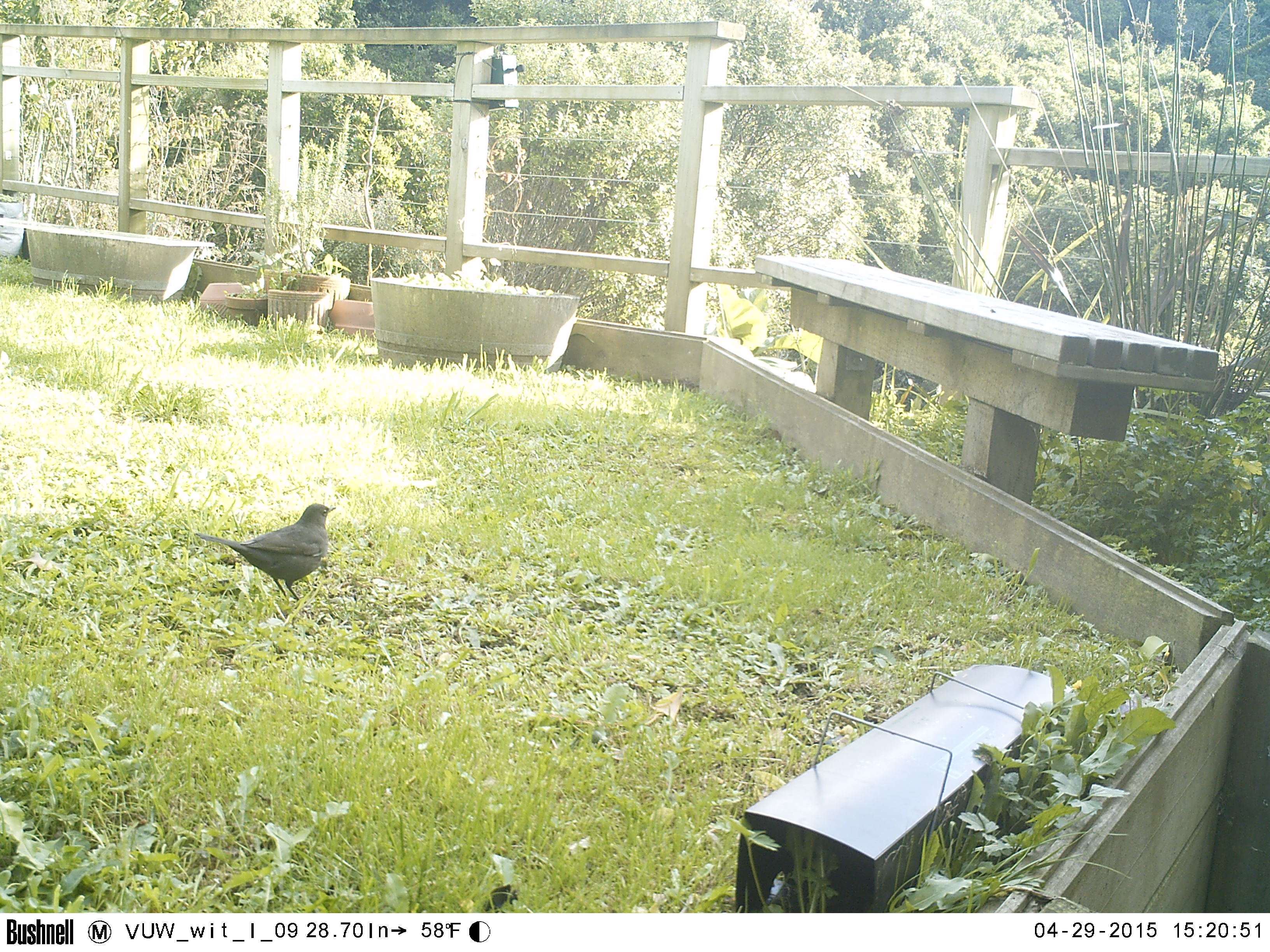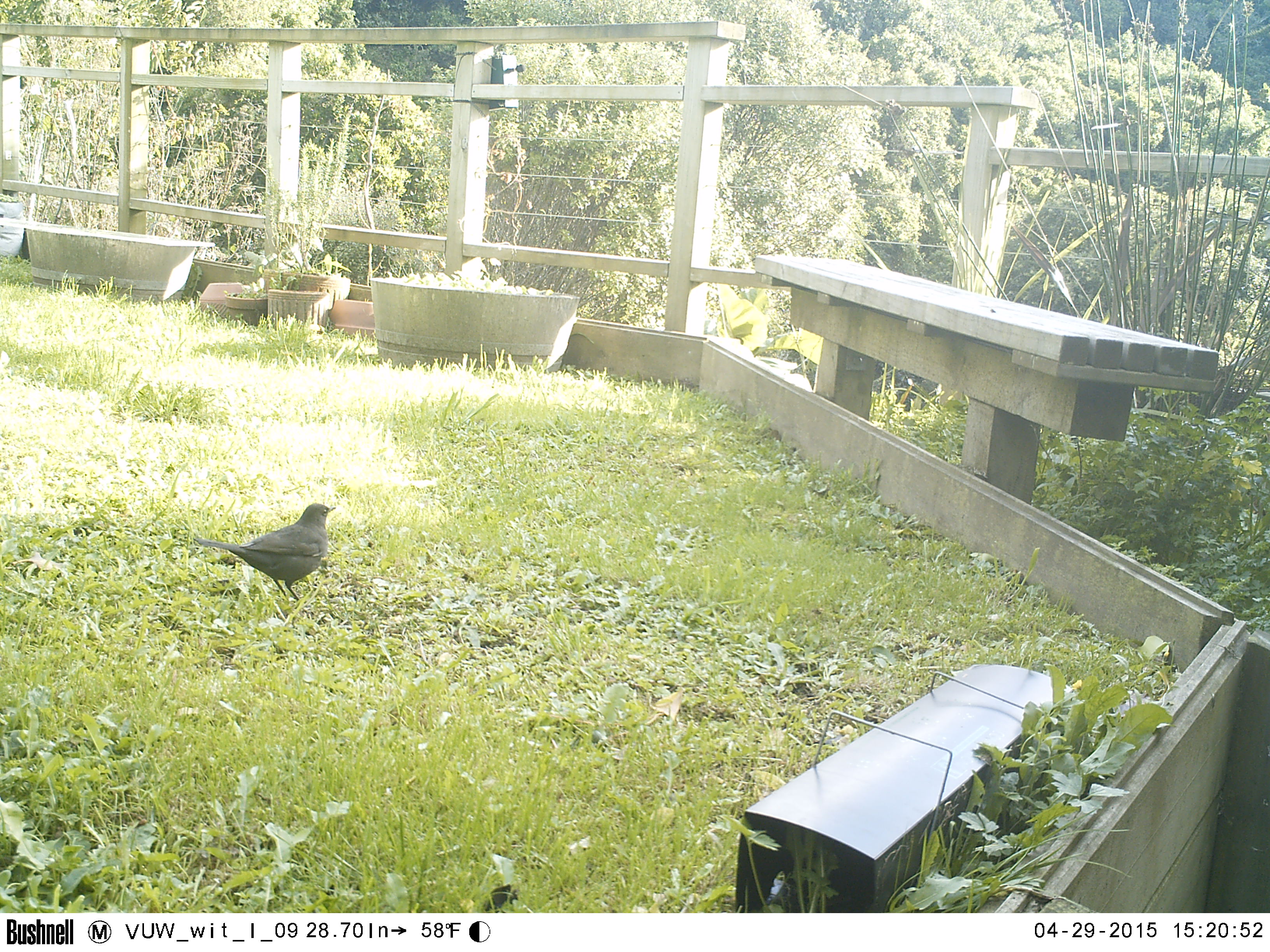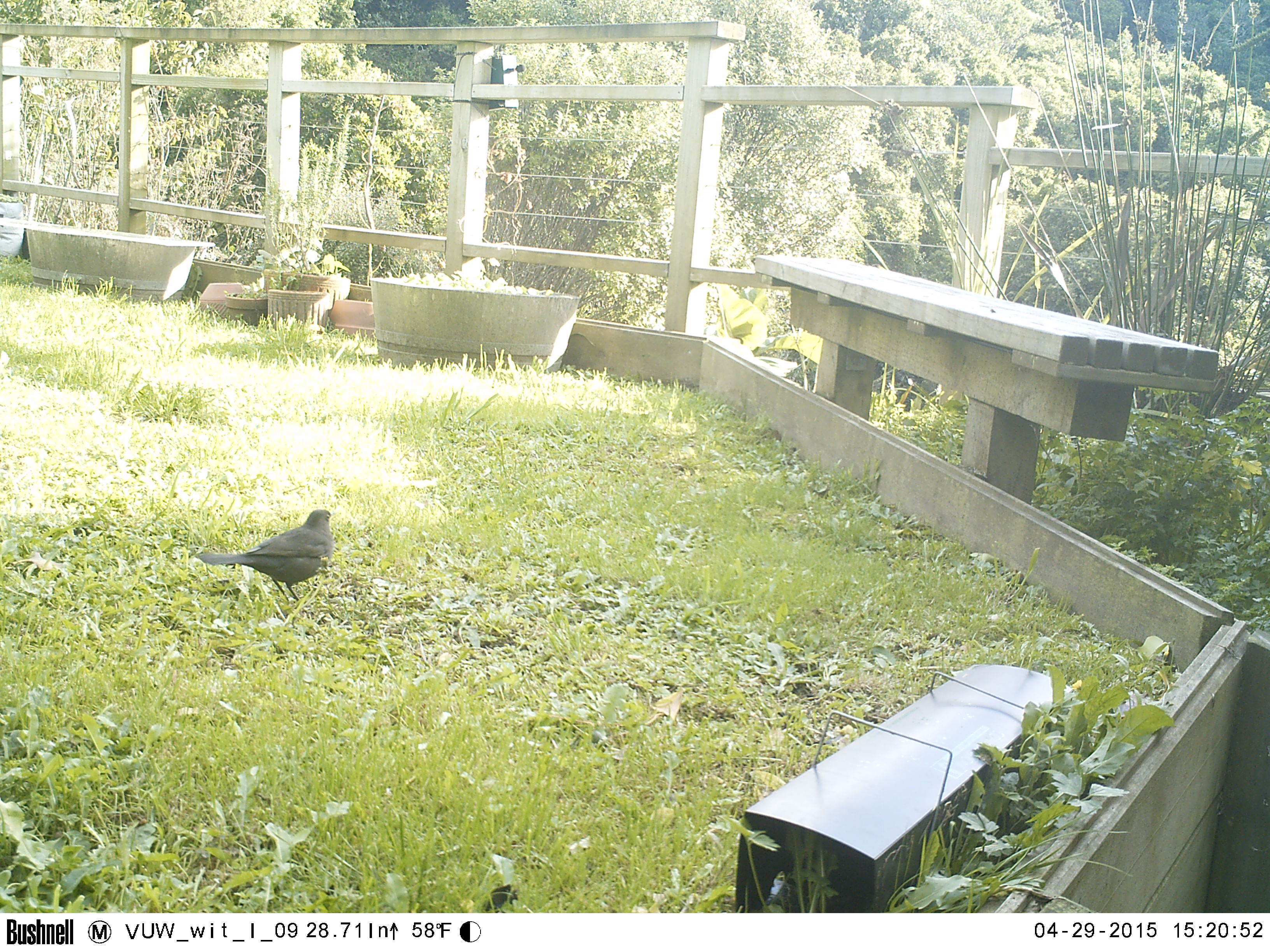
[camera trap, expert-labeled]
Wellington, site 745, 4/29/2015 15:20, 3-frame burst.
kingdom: Animalia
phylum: Chordata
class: Aves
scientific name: Aves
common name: bird